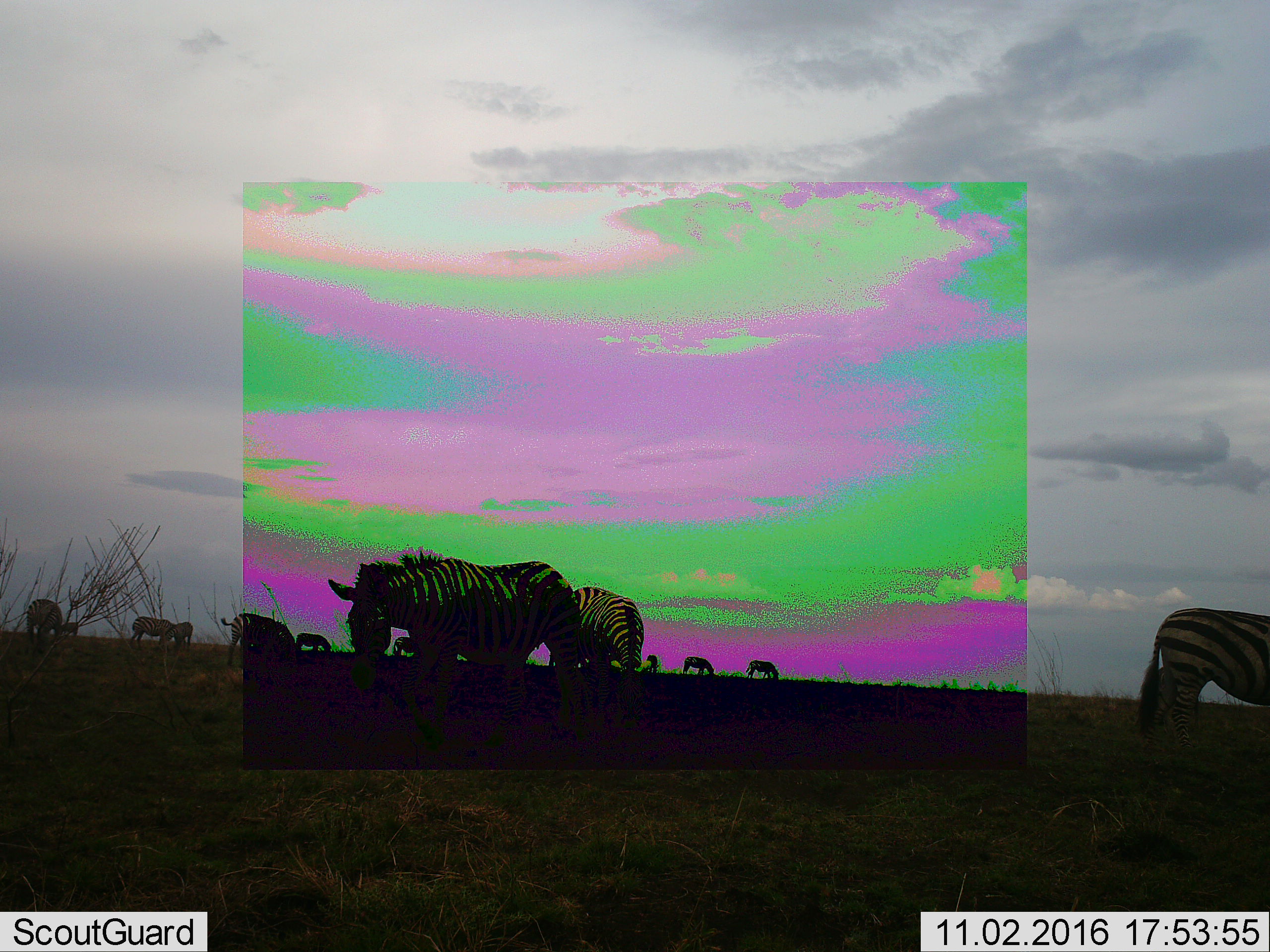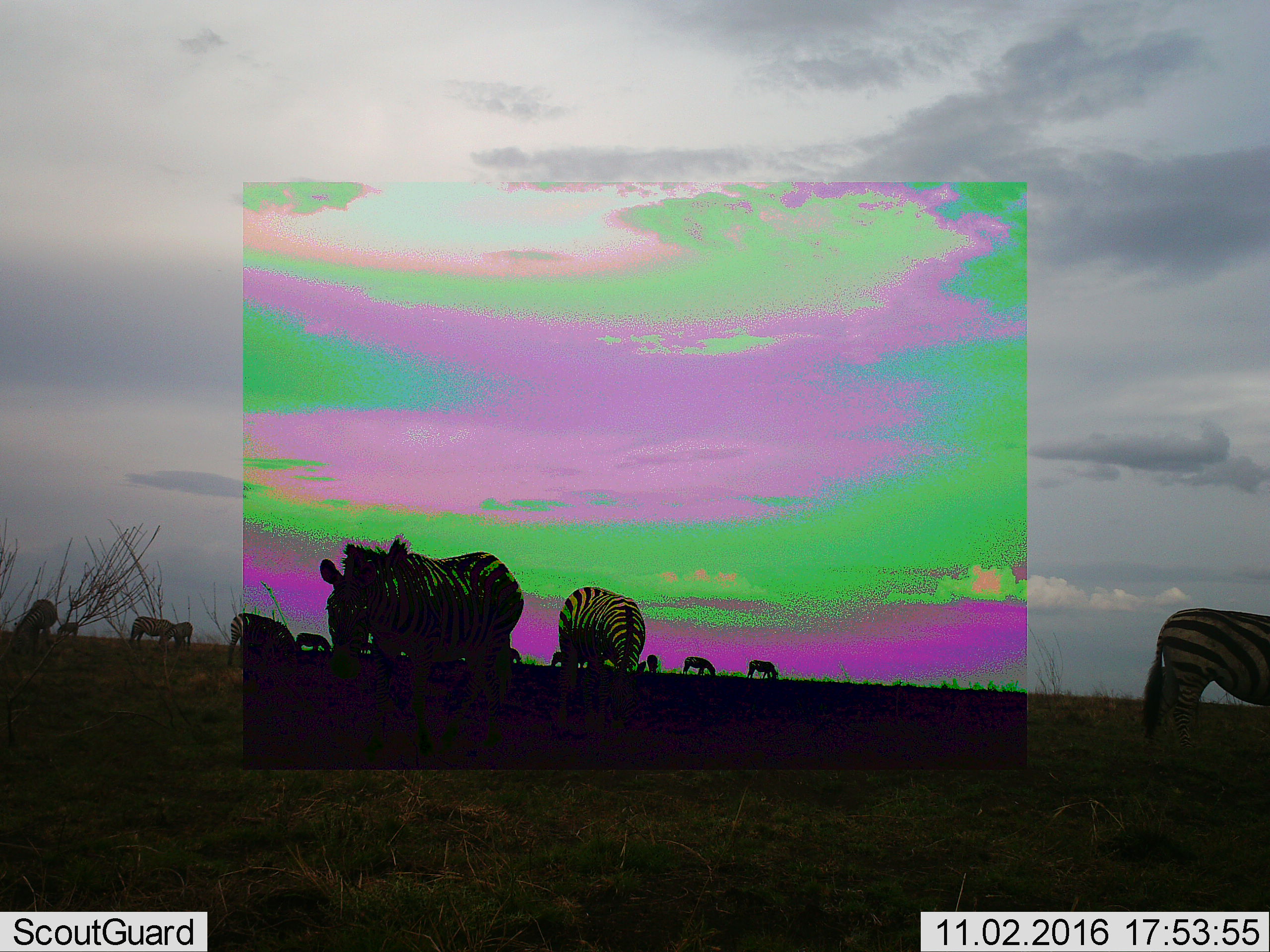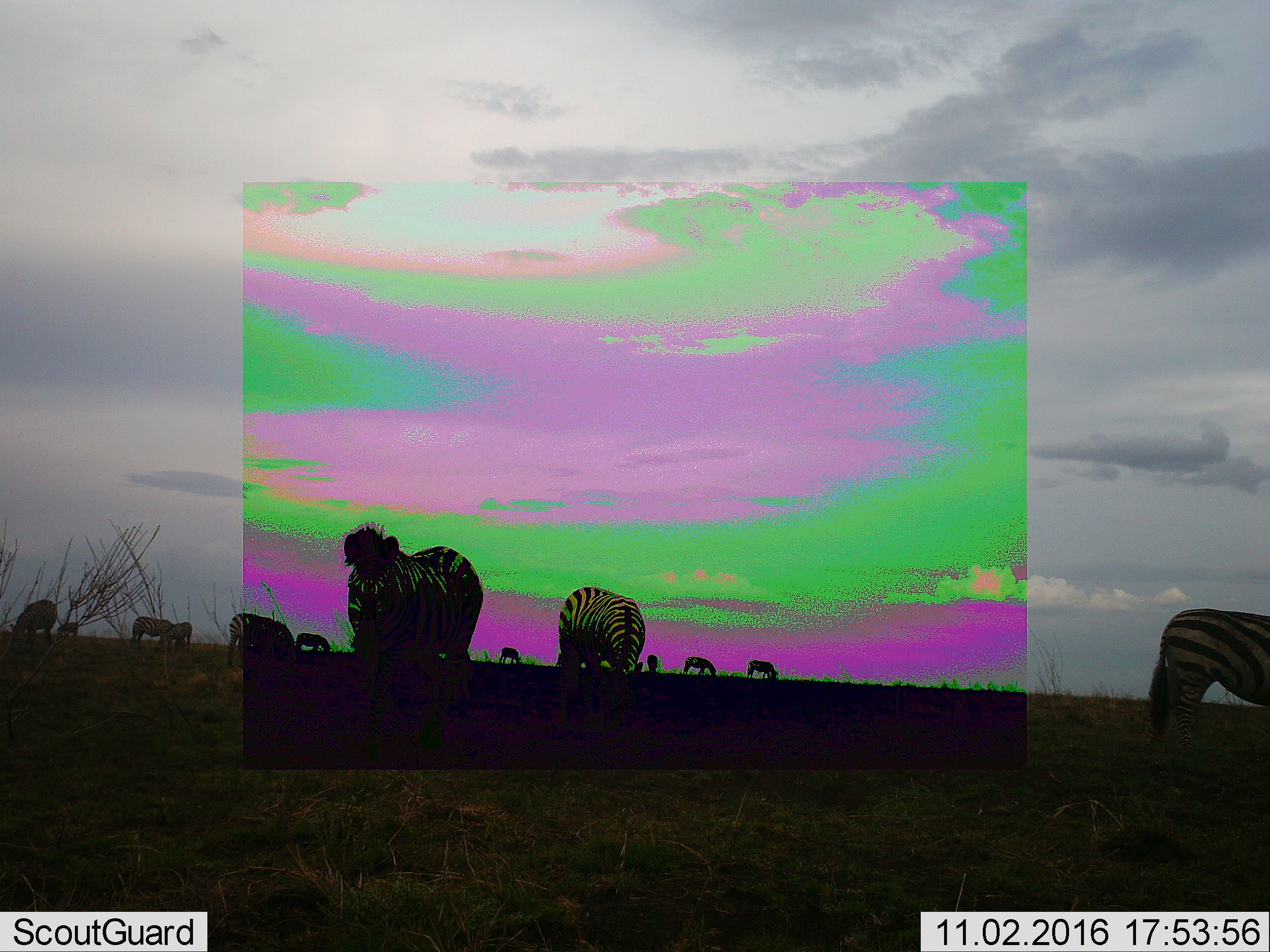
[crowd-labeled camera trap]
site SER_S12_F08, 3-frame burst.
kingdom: Animalia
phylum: Chordata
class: Mammalia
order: Perissodactyla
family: Equidae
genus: Equus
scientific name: Equus quagga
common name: plains zebra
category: zebraplains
Zebraplains (plains zebra) (Equus quagga), count 11-50. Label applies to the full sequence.